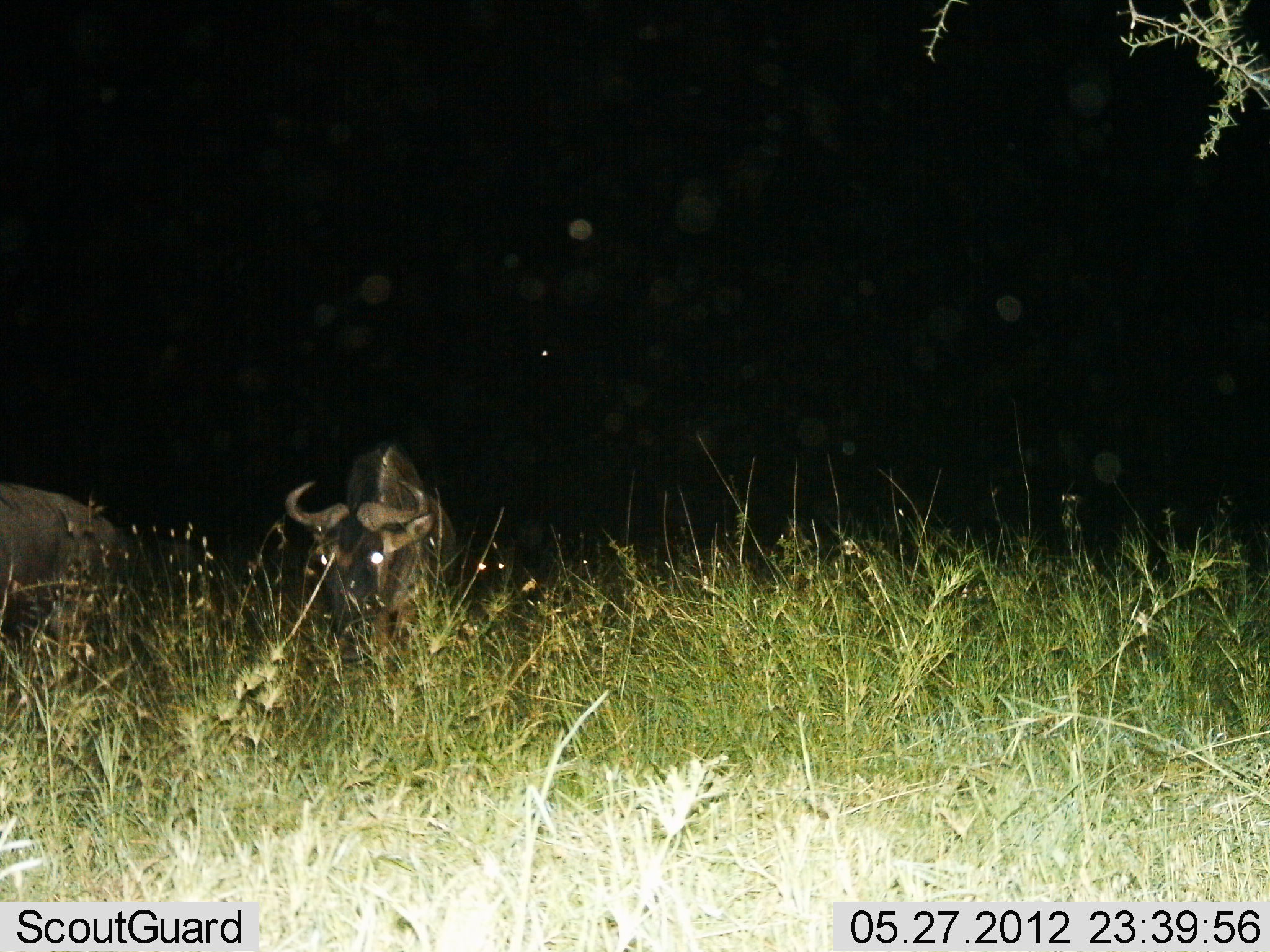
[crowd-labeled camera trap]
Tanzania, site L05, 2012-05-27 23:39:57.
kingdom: Animalia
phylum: Chordata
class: Mammalia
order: Artiodactyla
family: Bovidae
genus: Connochaetes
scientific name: Connochaetes taurinus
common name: blue wildebeest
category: wildebeest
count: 2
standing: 50%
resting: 10%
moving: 40%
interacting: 0%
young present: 0%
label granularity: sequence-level